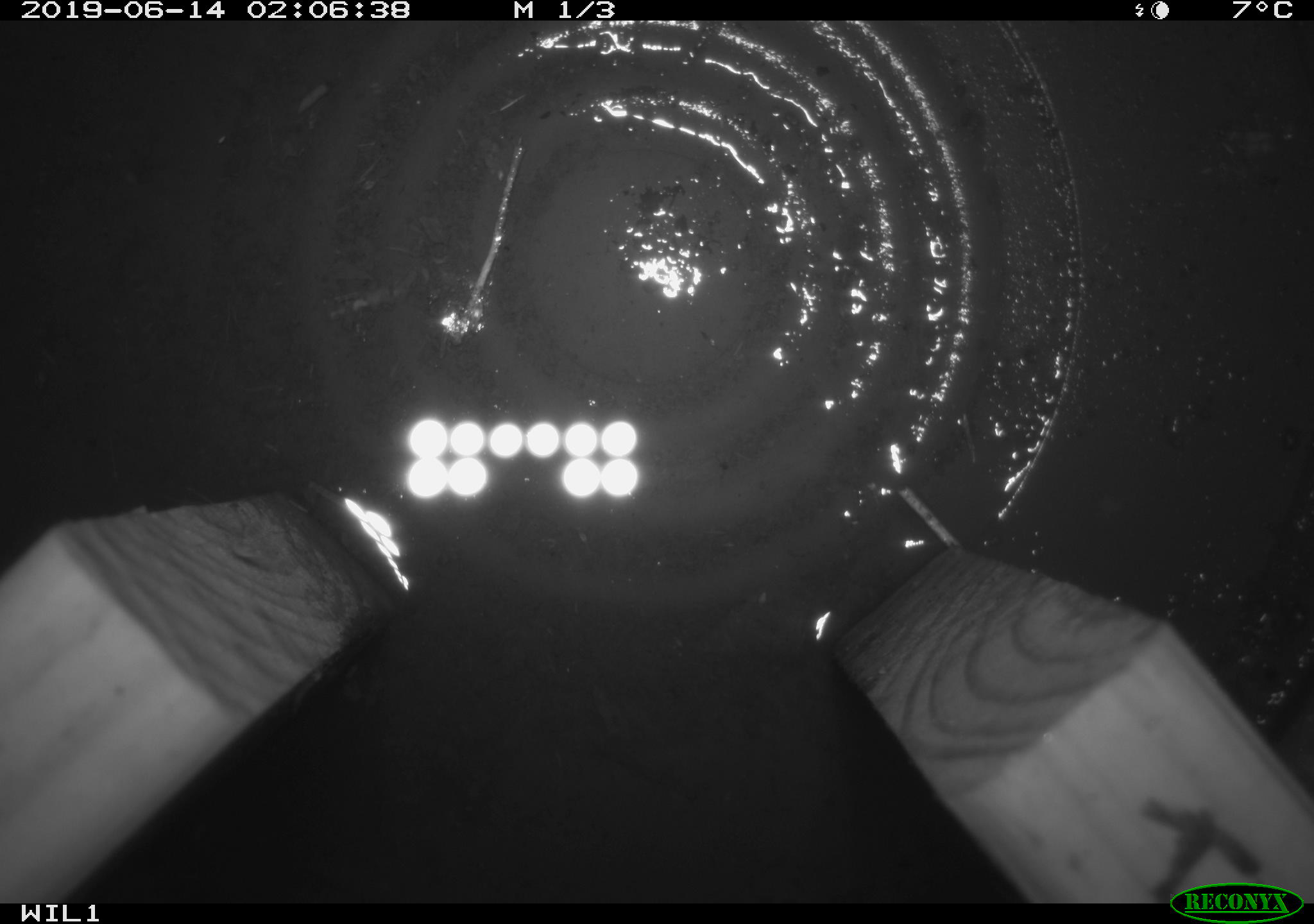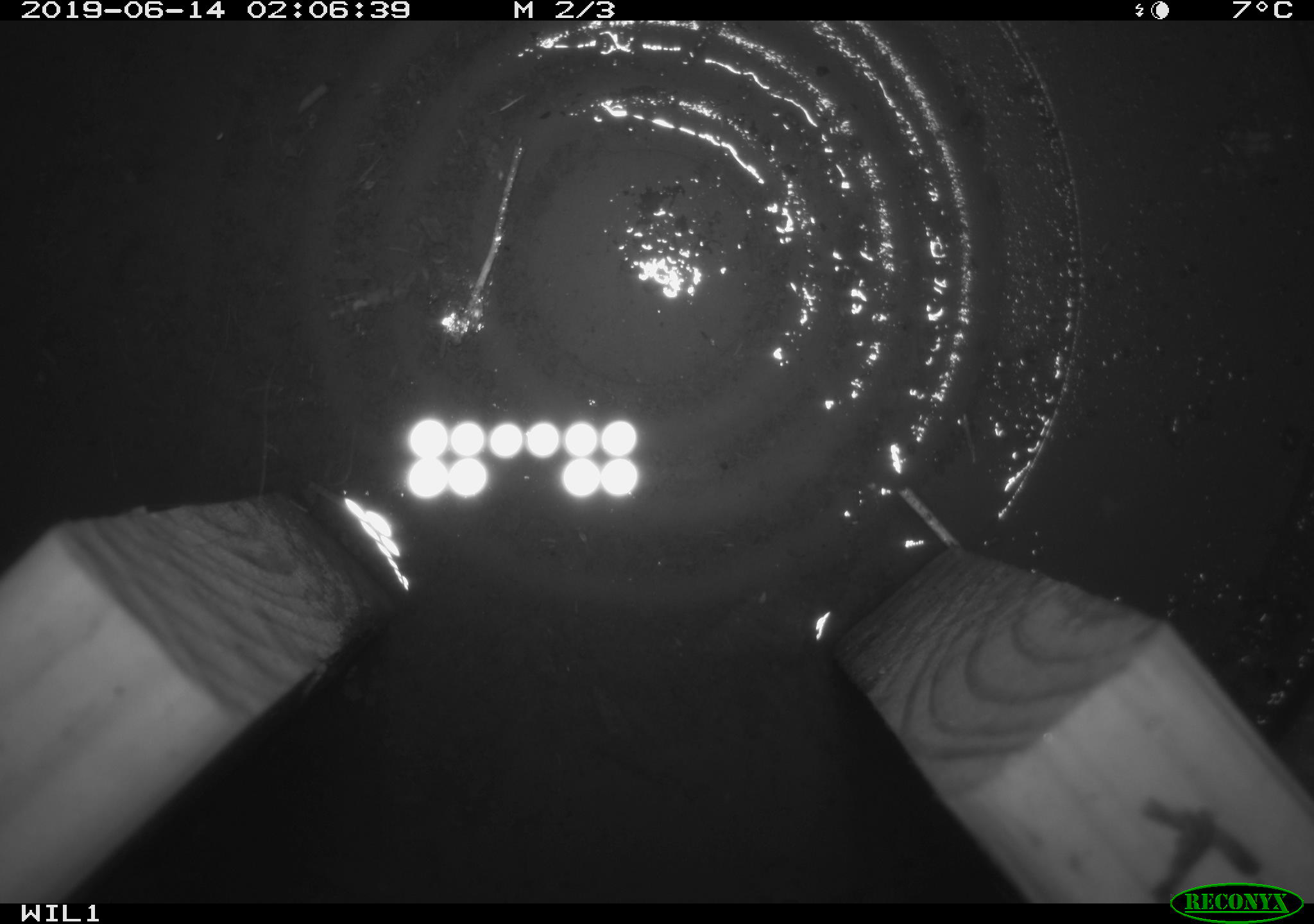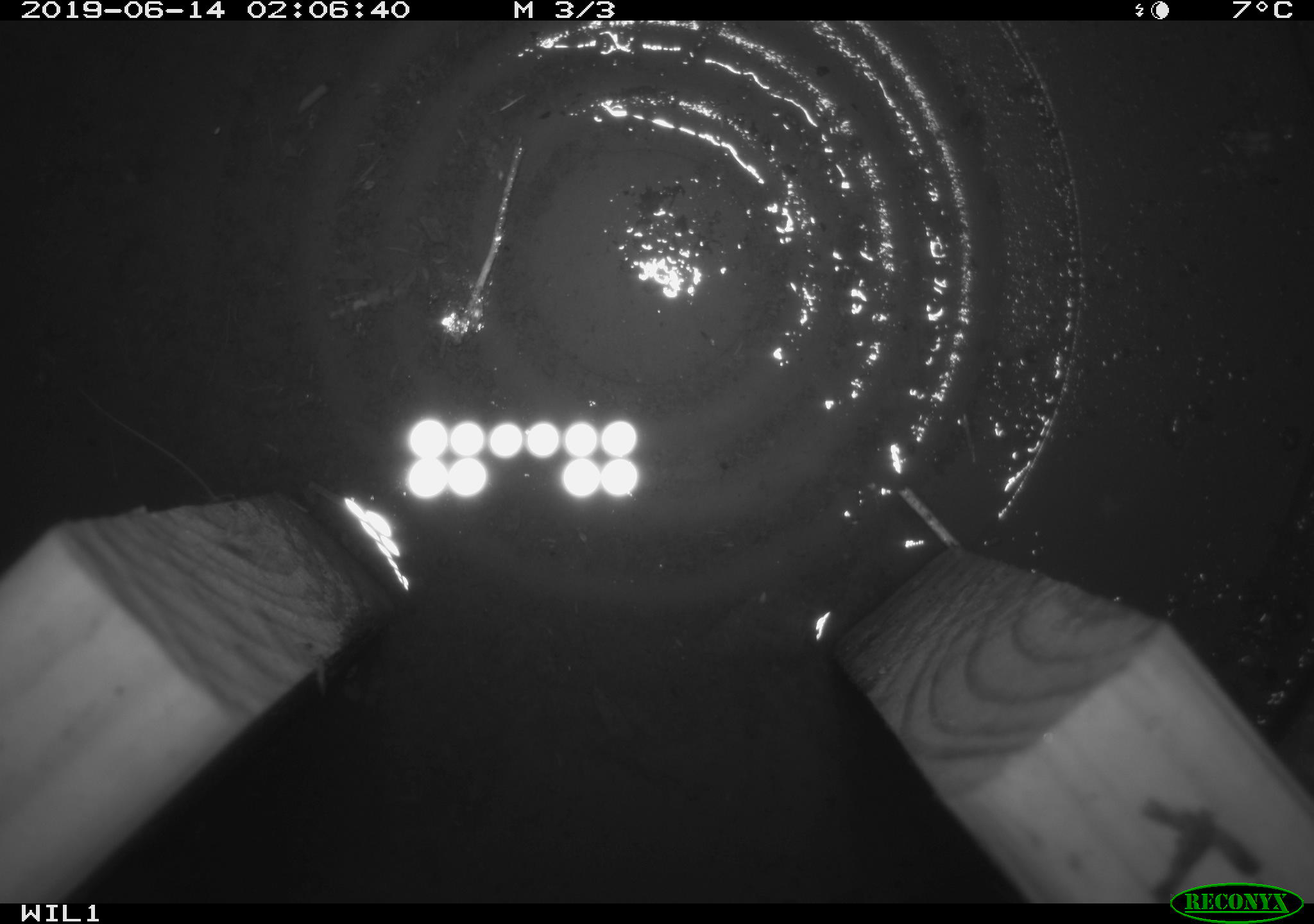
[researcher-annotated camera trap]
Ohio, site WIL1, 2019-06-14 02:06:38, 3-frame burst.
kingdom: Animalia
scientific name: Animalia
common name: animal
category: invertebrate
Invertebrate (animal) (Animalia).